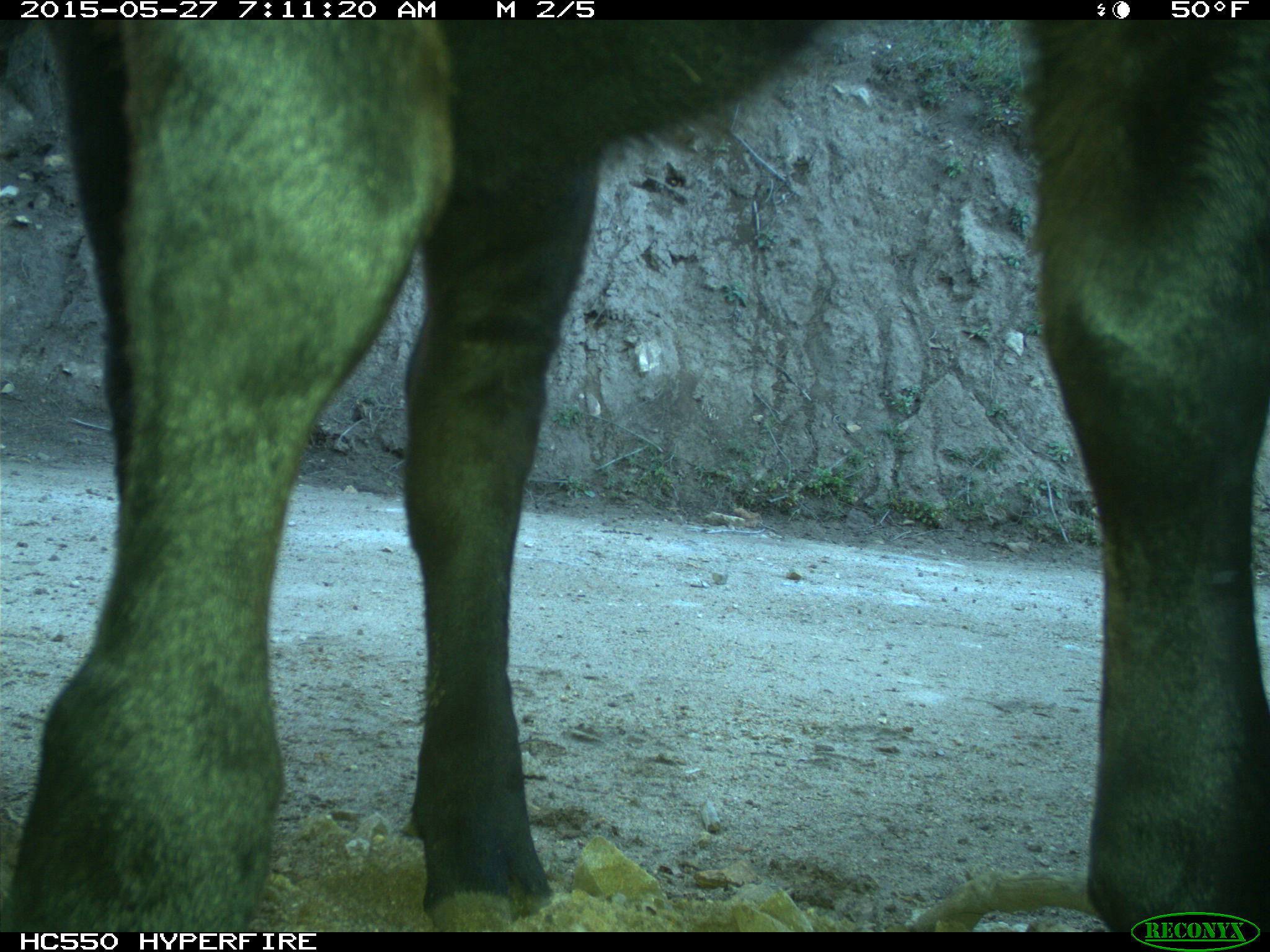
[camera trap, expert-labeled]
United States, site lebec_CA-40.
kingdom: Animalia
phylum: Chordata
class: Mammalia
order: Artiodactyla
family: Bovidae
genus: Bos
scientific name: Bos taurus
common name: domestic cow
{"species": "Bos taurus (domestic cow)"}